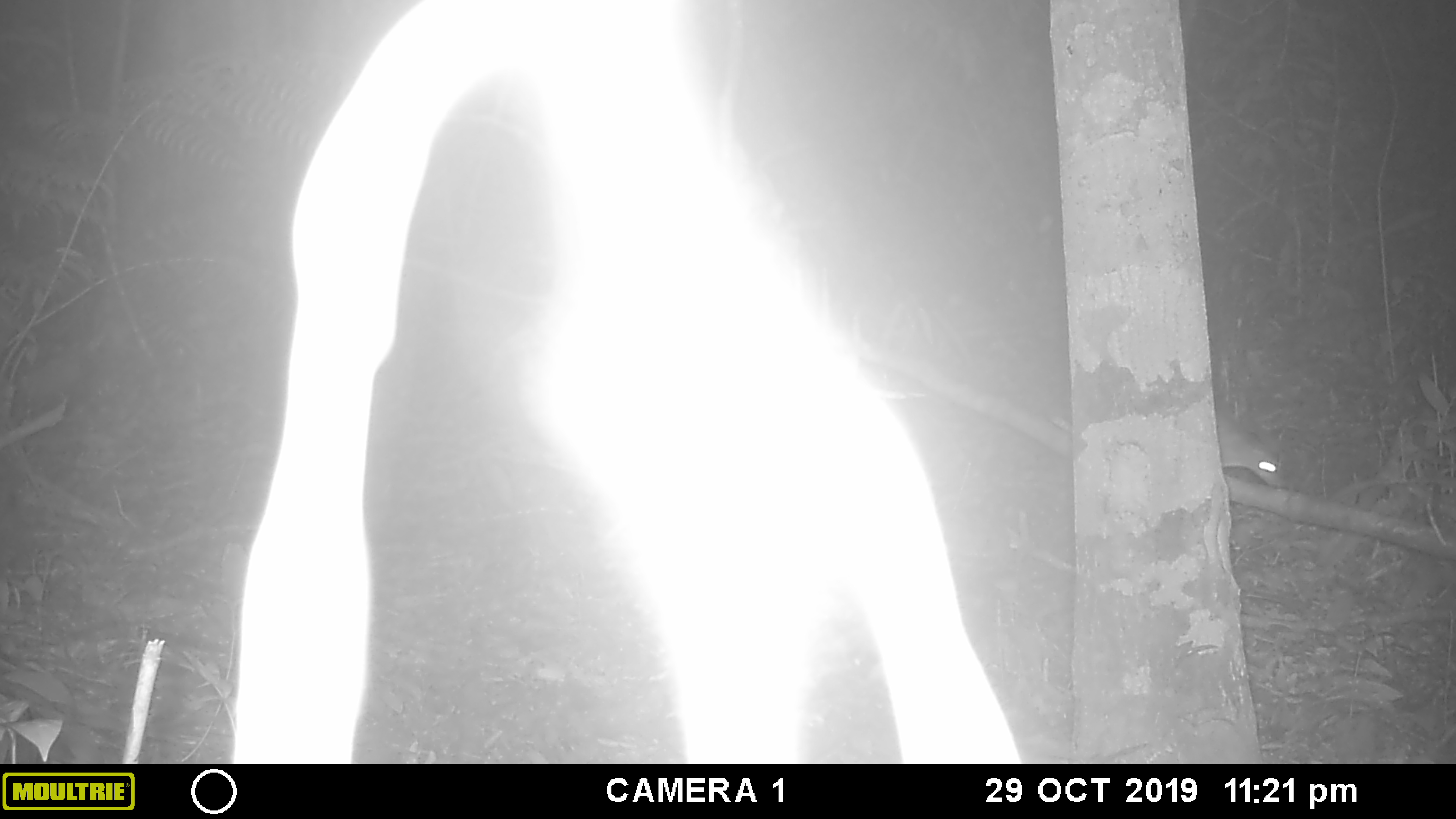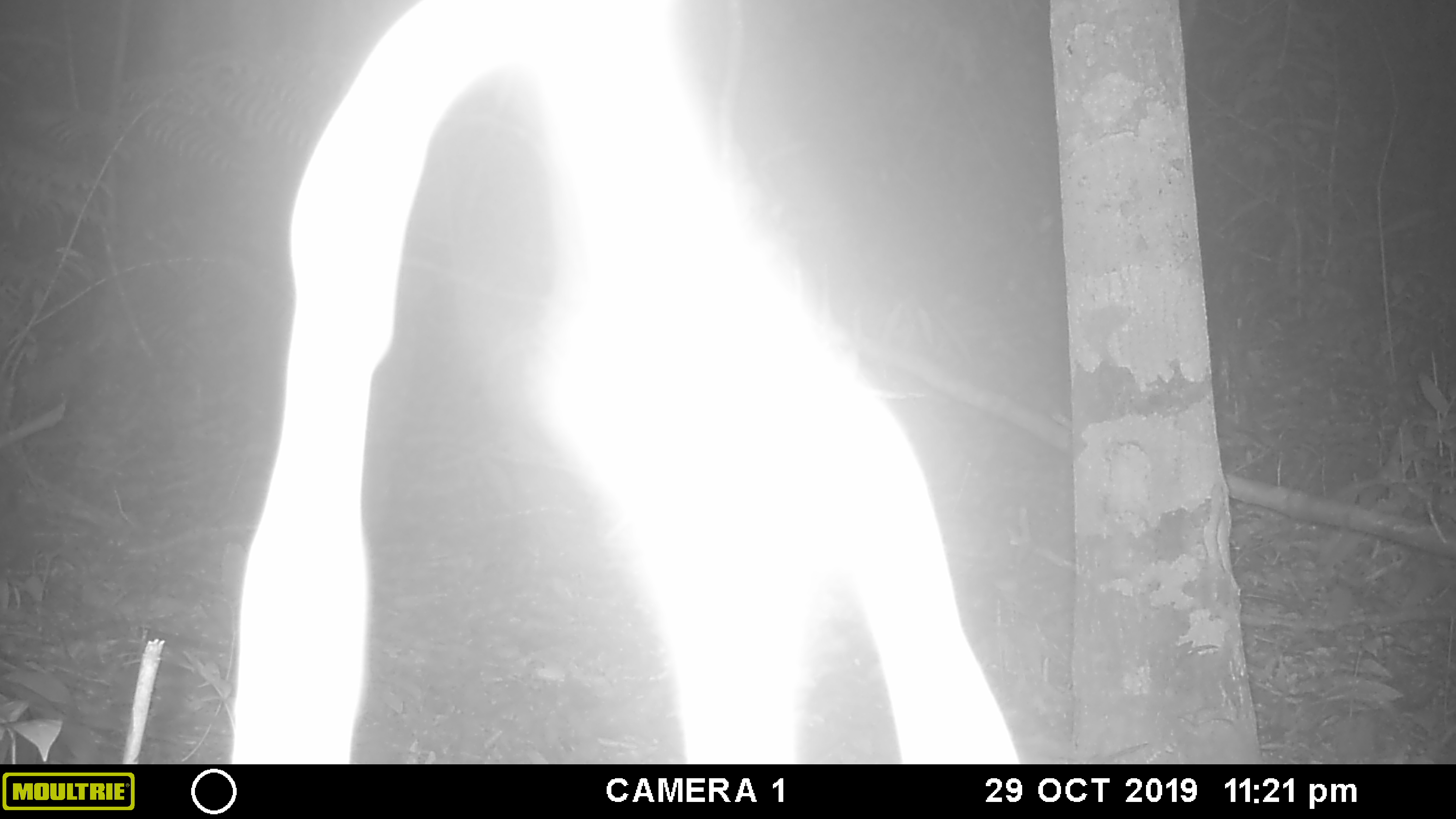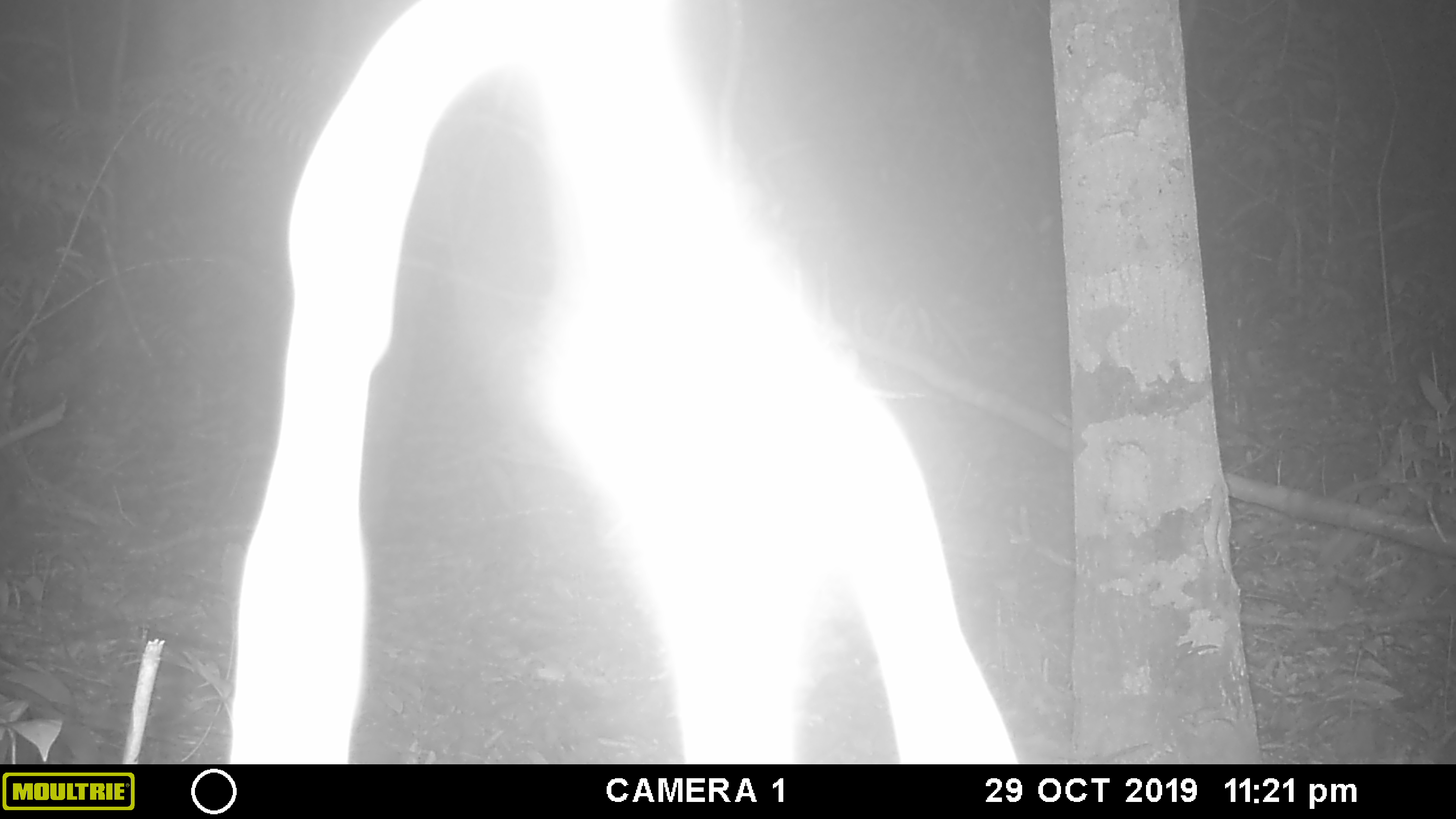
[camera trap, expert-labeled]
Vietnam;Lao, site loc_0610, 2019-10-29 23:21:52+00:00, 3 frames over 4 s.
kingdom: Animalia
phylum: Chordata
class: Mammalia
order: Rodentia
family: Muridae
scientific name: Muridae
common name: old-world mice and rats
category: unidentified murid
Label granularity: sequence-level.